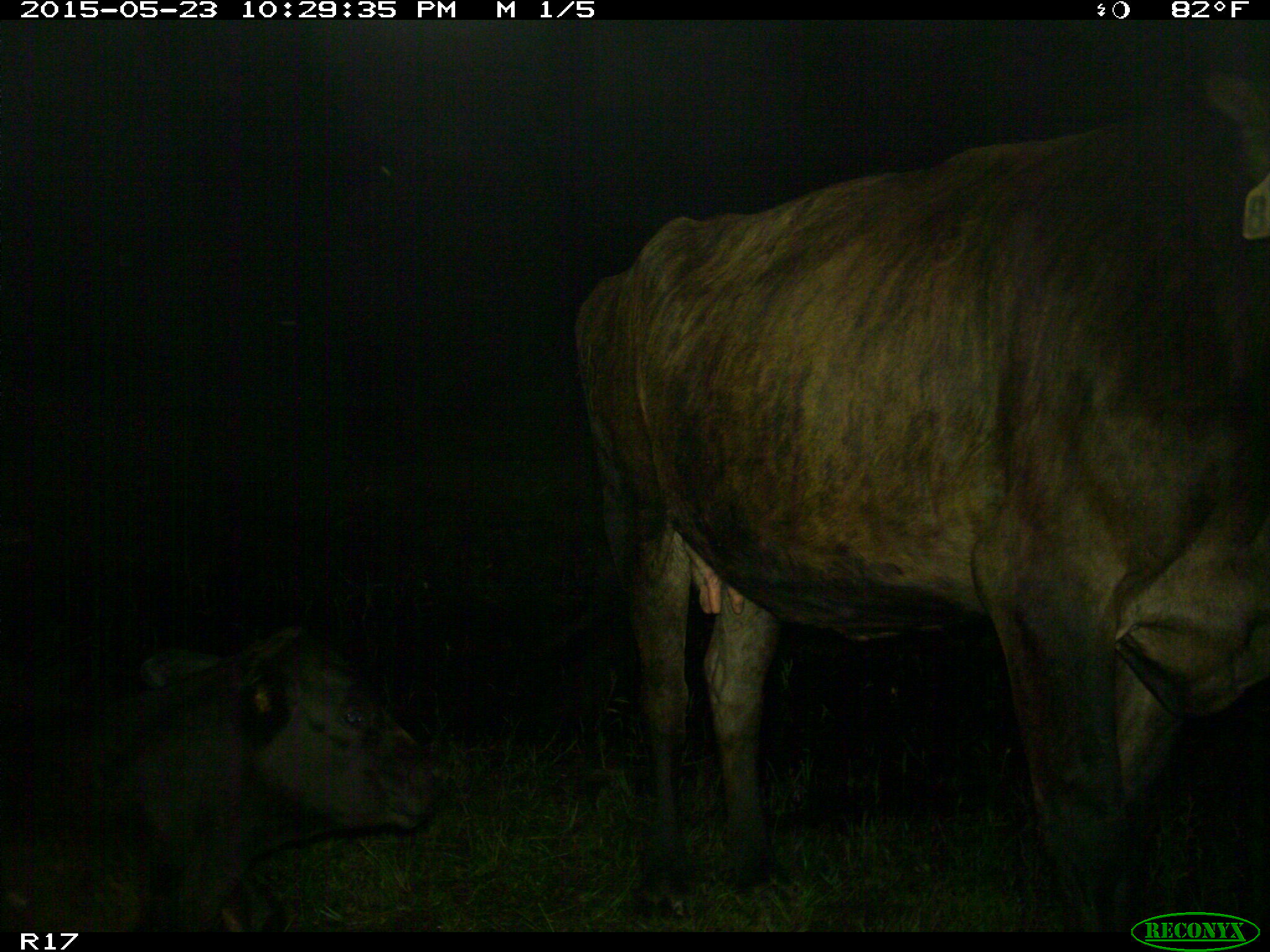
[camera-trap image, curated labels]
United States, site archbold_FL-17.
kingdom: Animalia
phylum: Chordata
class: Mammalia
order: Artiodactyla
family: Bovidae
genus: Bos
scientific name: Bos taurus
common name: domestic cow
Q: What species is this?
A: Bos taurus (domestic cow).